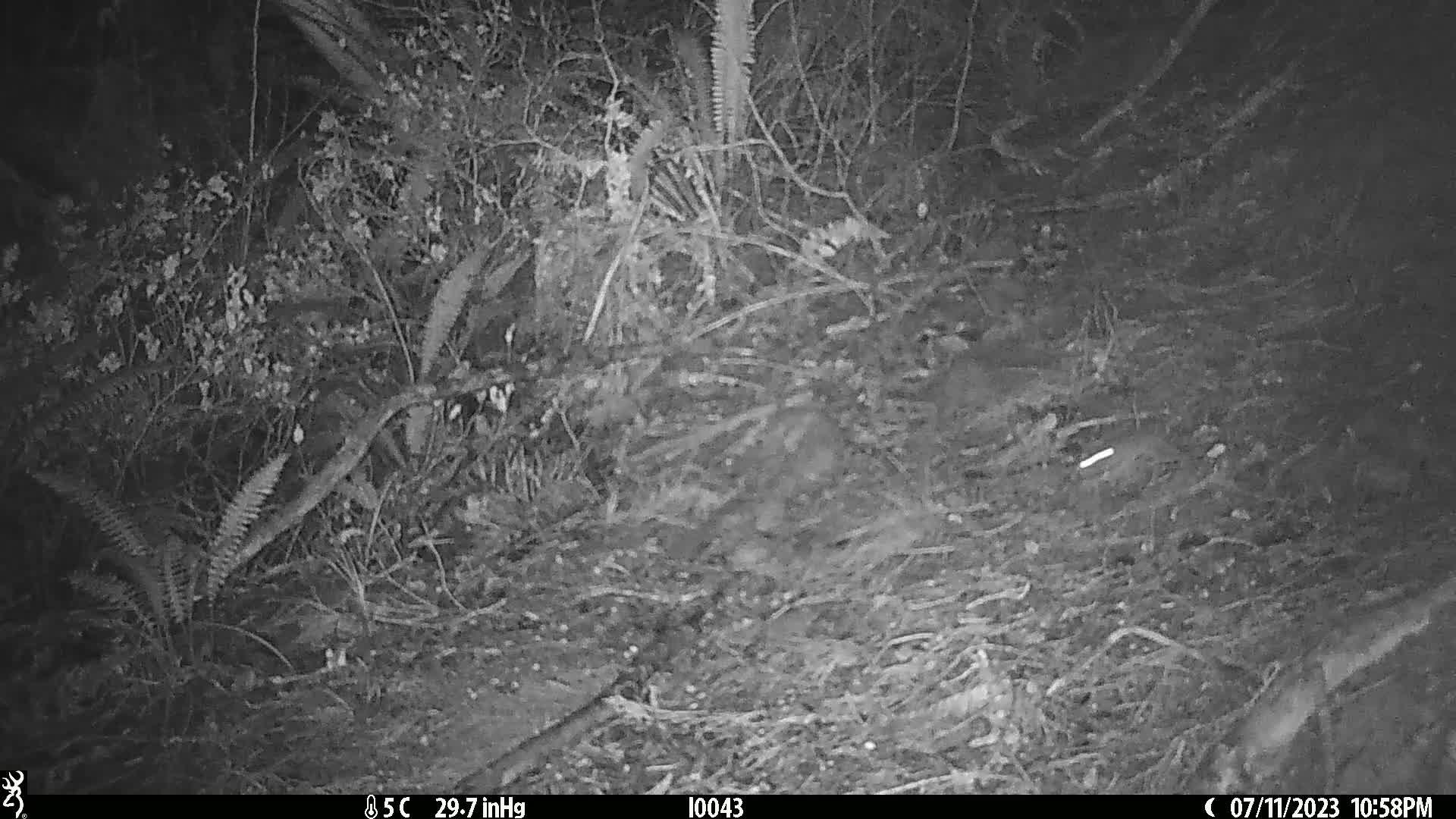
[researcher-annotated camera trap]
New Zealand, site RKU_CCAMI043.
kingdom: Animalia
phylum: Chordata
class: Mammalia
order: Rodentia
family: Muridae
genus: Rattus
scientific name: Rattus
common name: rat